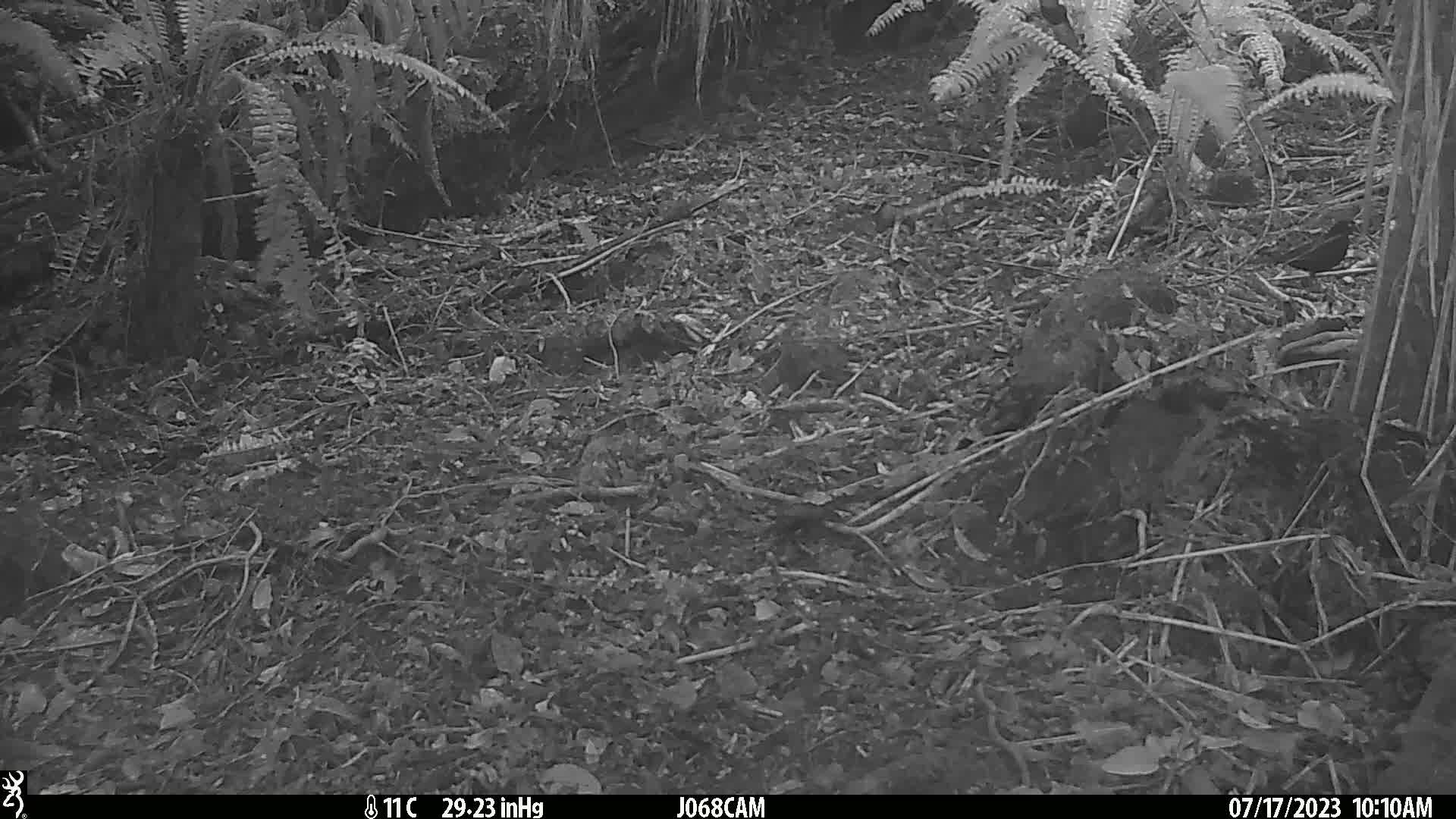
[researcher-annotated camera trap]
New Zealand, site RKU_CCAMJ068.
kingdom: Animalia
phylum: Chordata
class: Aves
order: Passeriformes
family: Turdidae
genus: Turdus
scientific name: Turdus merula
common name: eurasian blackbird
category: blackbird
Blackbird (eurasian blackbird) (Turdus merula).